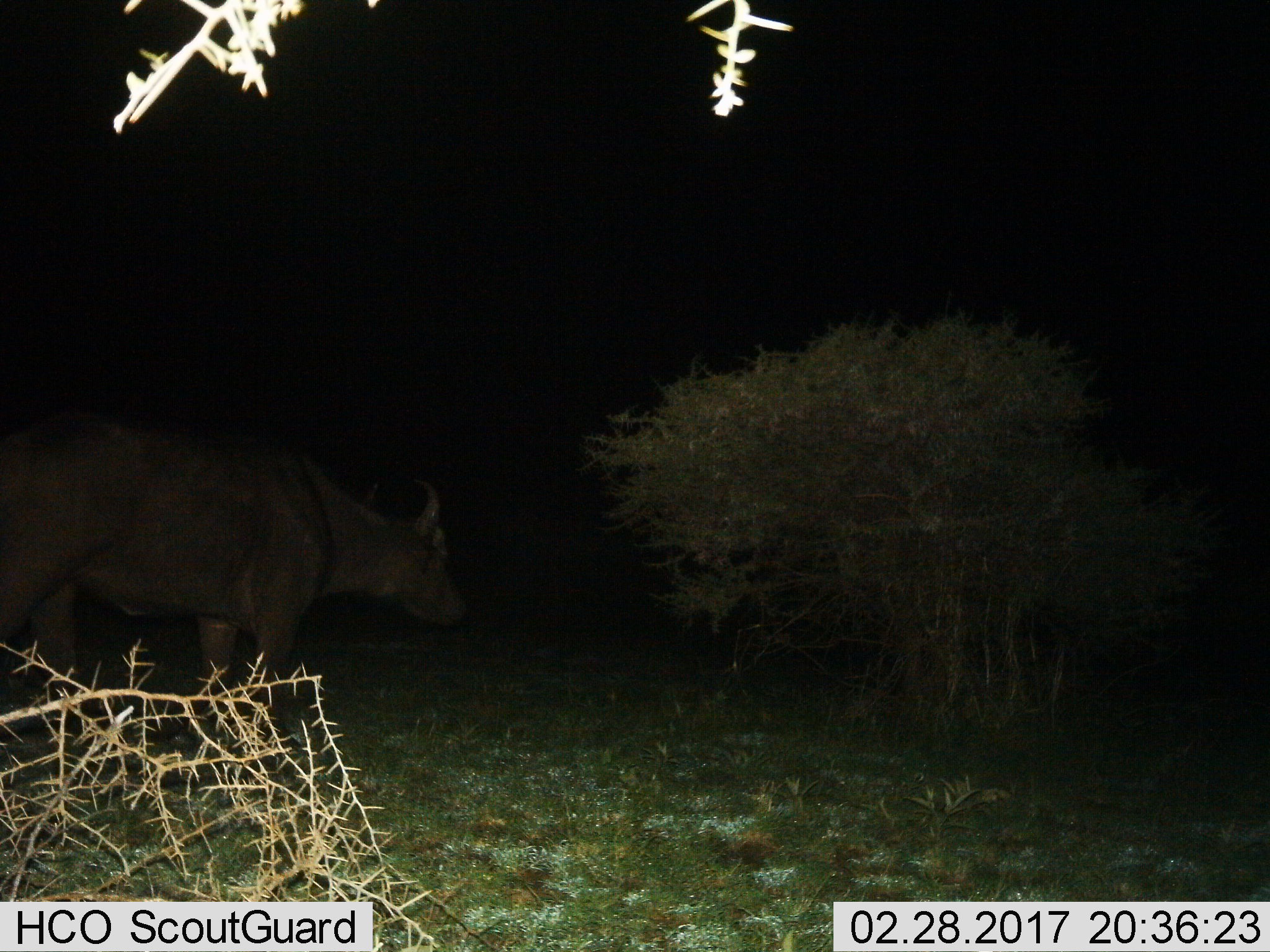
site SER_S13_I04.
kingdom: Animalia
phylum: Chordata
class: Mammalia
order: Artiodactyla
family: Bovidae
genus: Syncerus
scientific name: Syncerus caffer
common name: african buffalo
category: buffalo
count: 1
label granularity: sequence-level